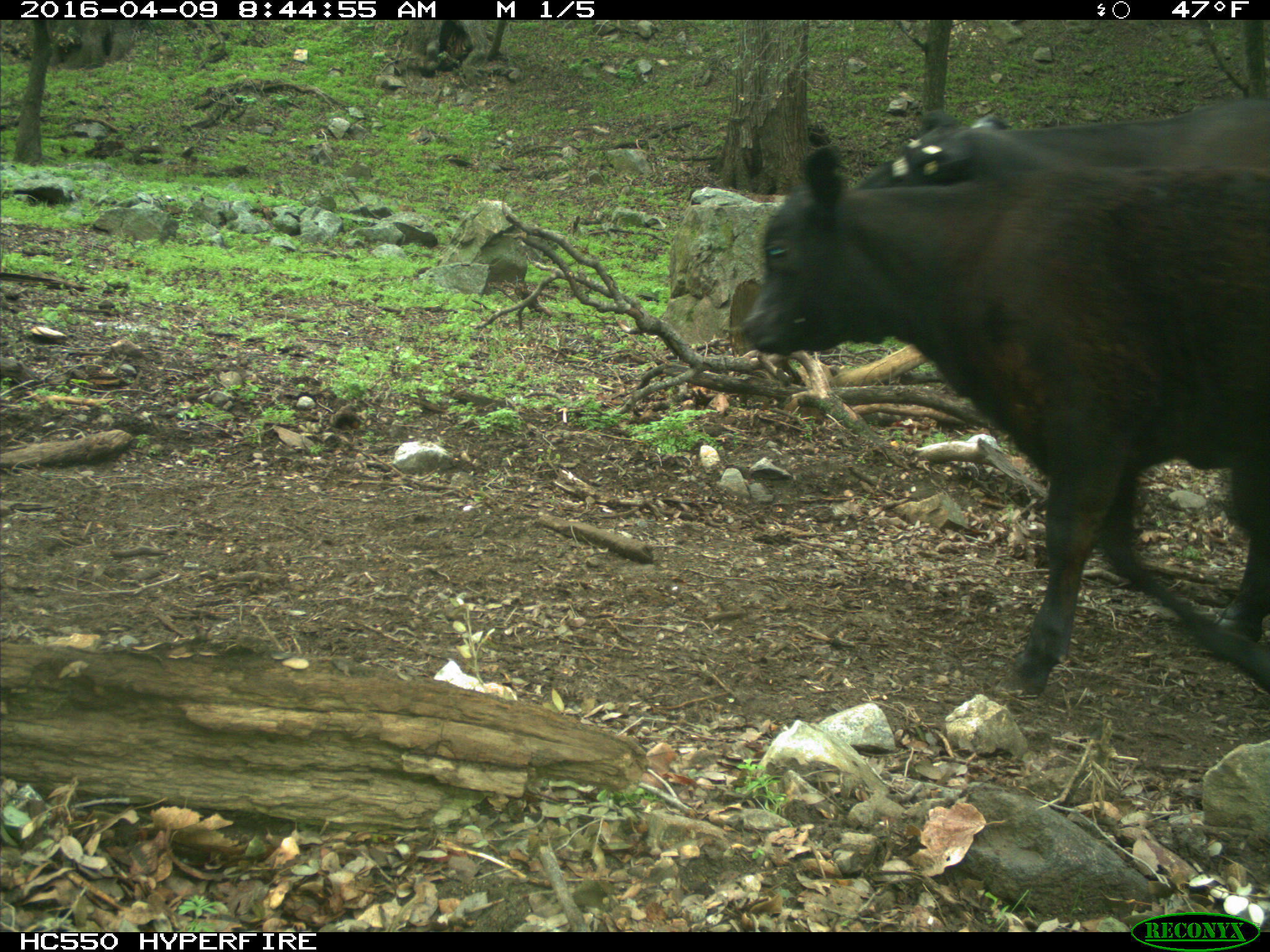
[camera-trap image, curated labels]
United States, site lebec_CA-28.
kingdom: Animalia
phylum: Chordata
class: Mammalia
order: Artiodactyla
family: Bovidae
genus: Bos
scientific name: Bos taurus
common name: domestic cow